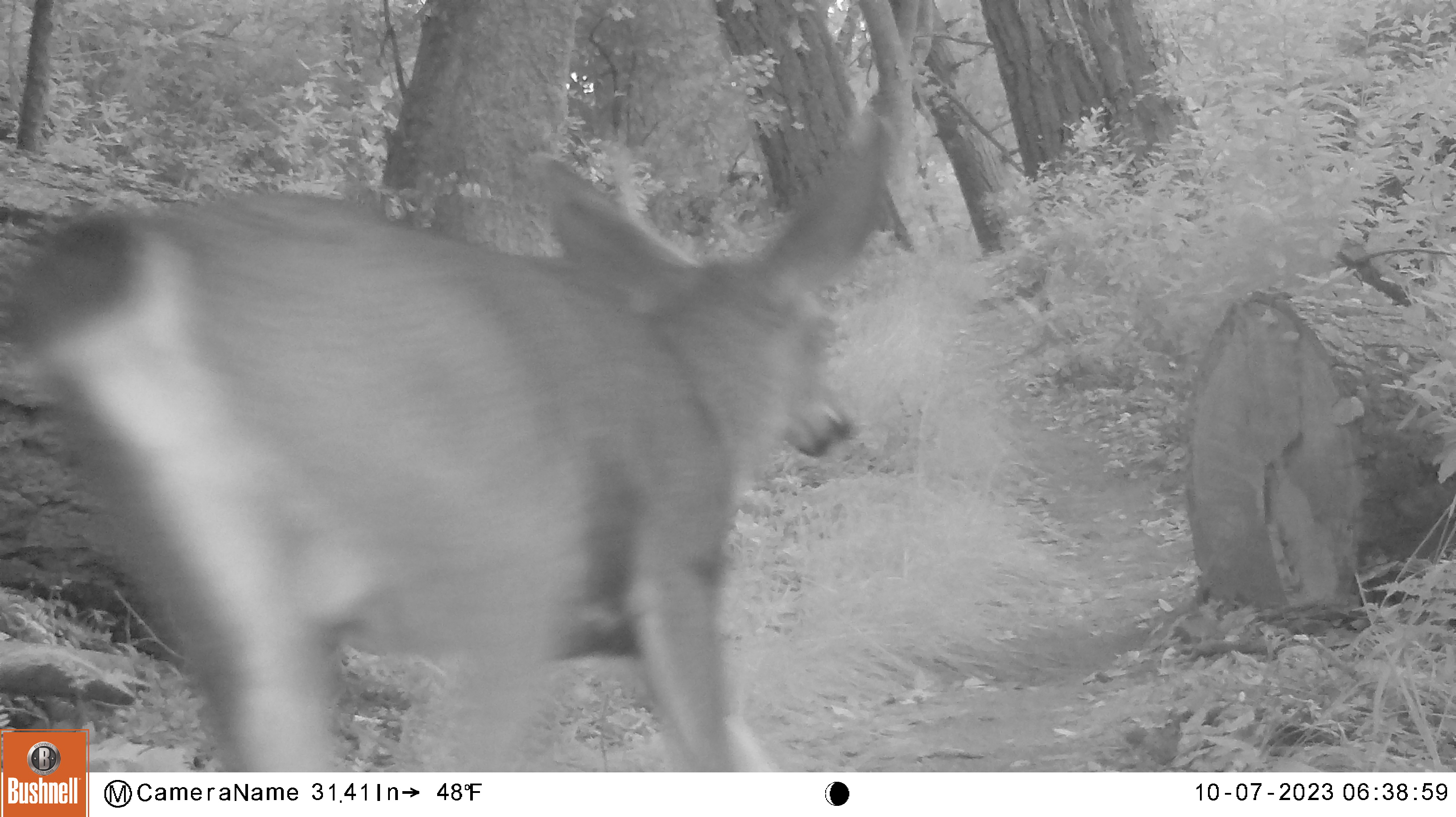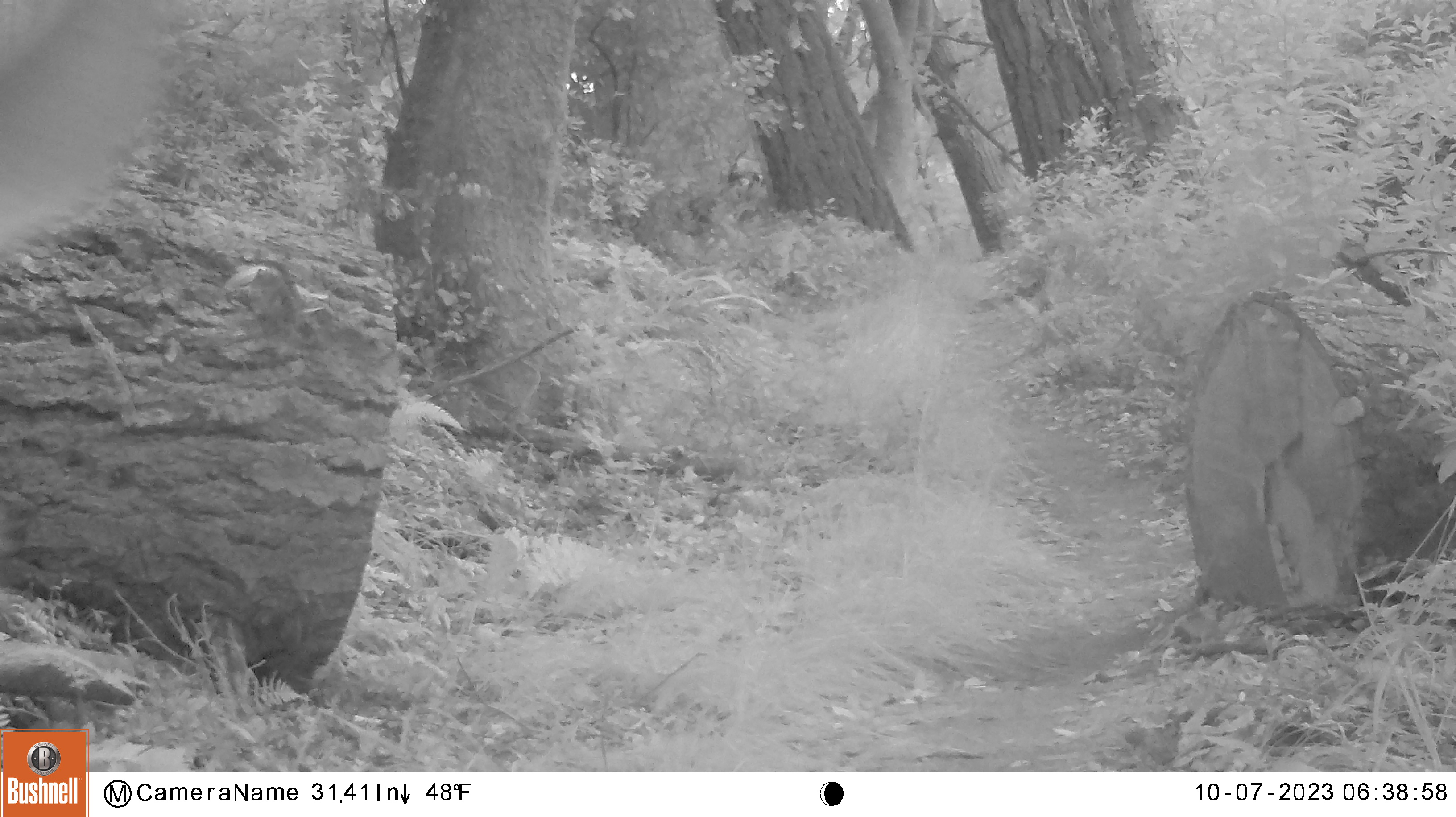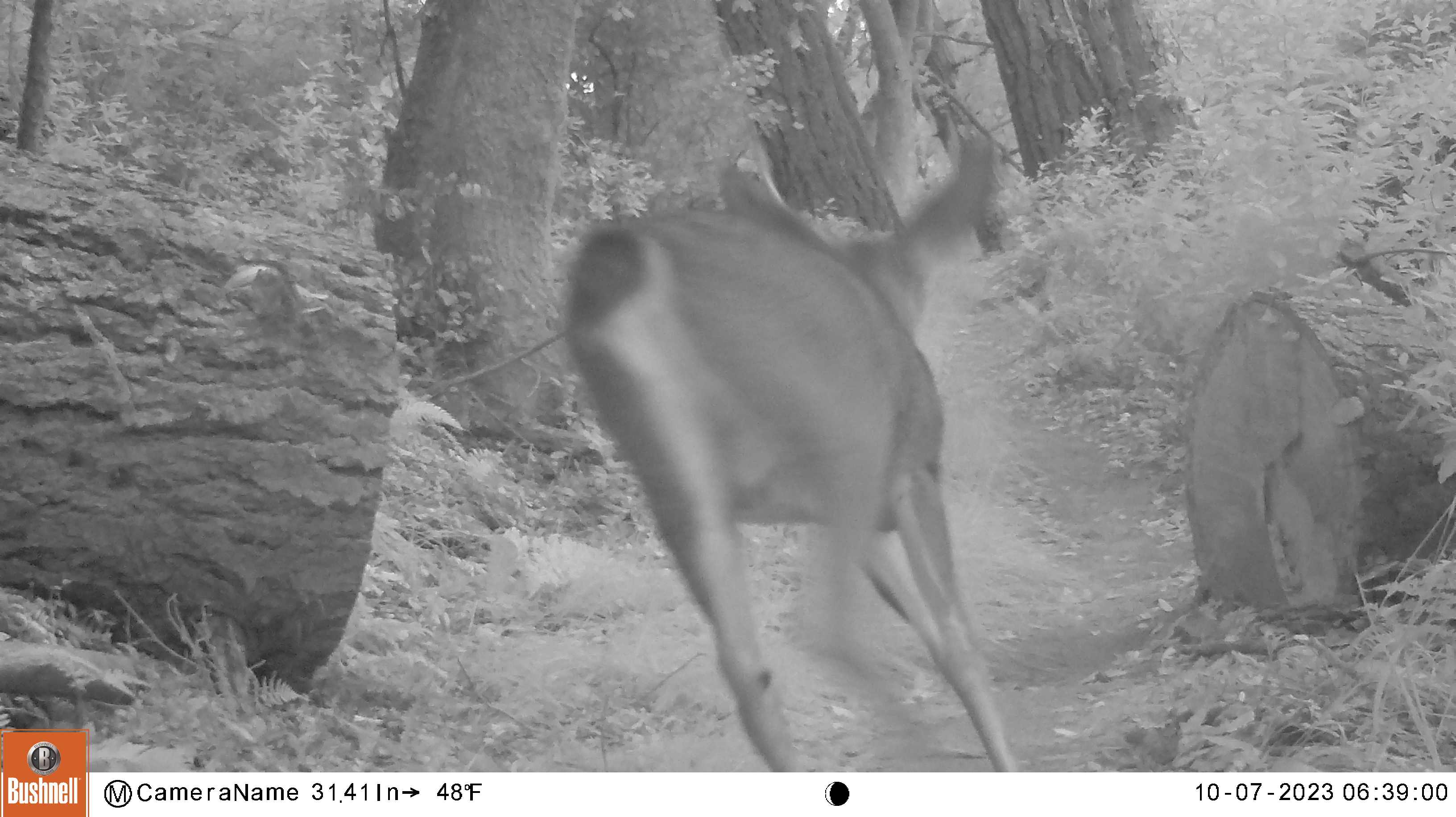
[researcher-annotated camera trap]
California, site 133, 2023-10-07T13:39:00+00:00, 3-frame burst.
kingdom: Animalia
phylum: Chordata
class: Mammalia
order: Artiodactyla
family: Cervidae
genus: Odocoileus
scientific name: Odocoileus hemionus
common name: mule deer